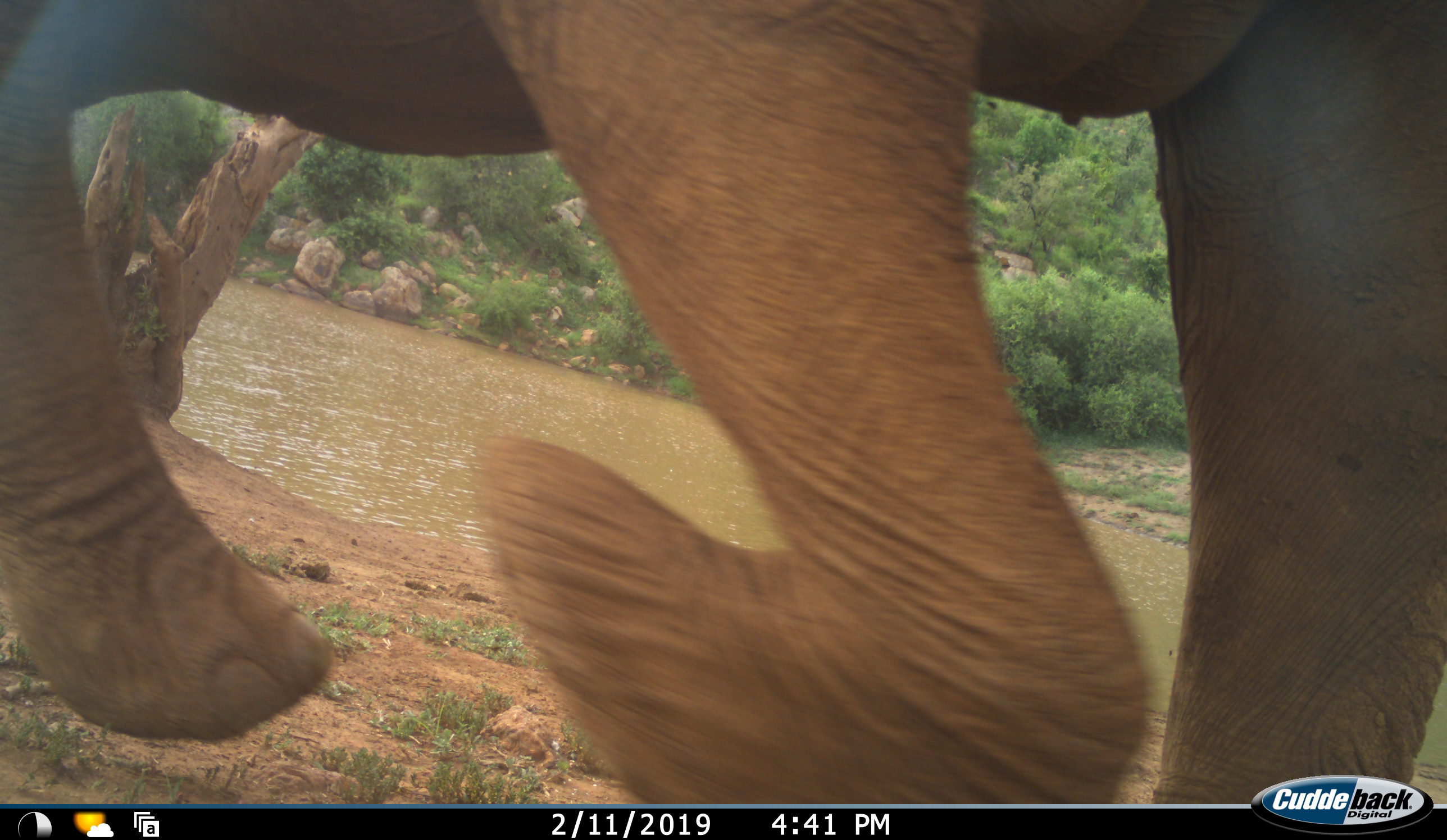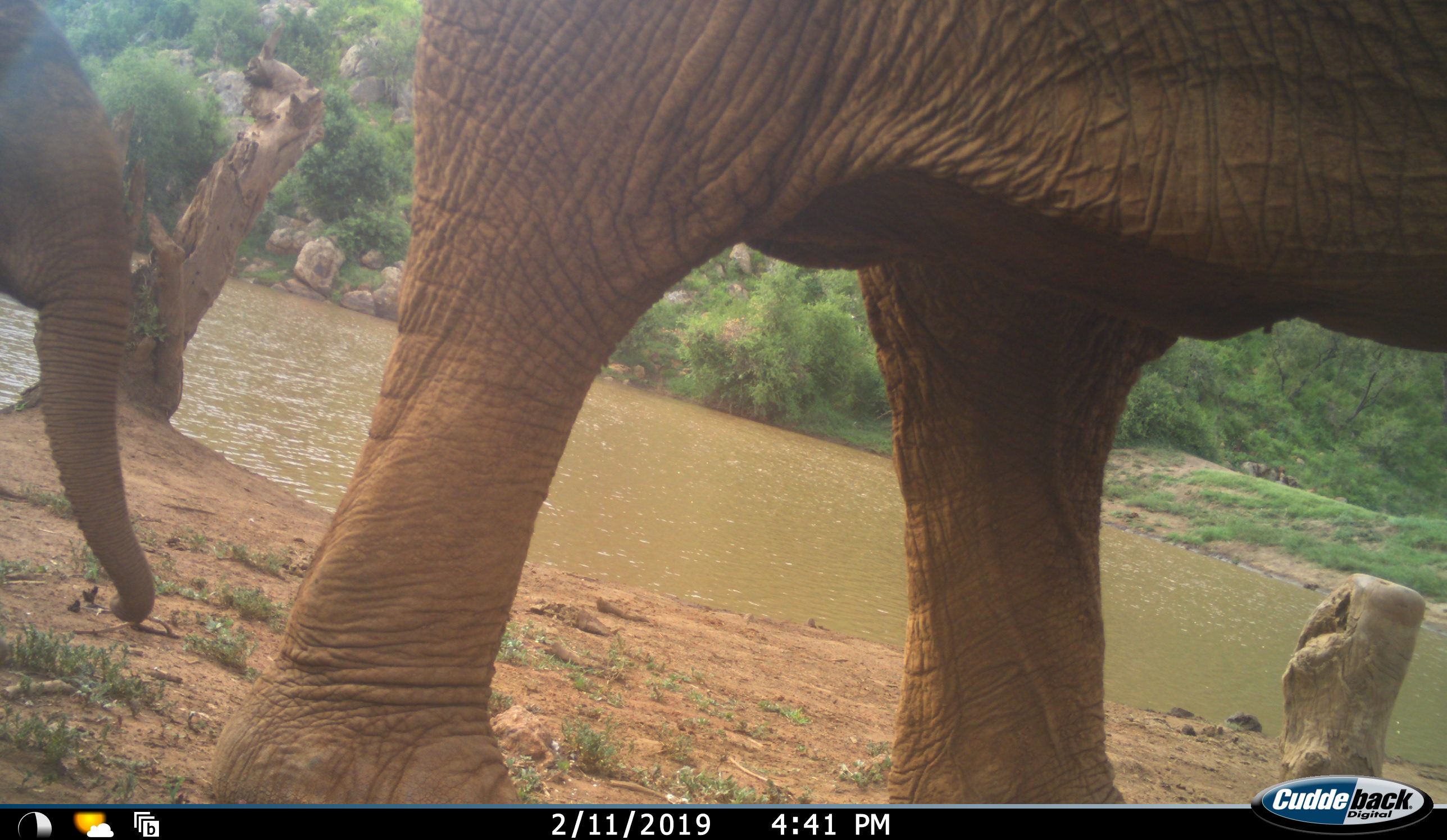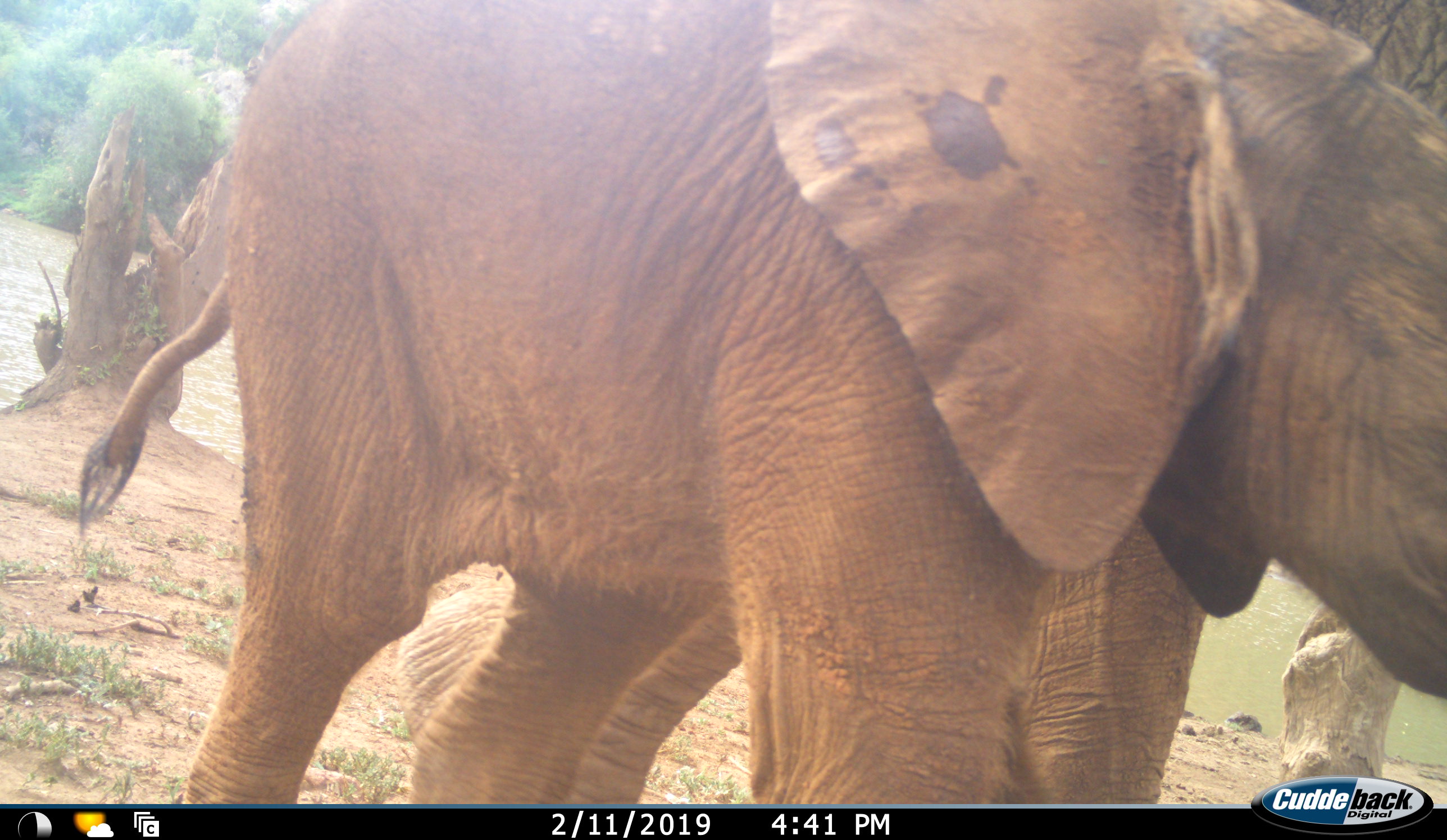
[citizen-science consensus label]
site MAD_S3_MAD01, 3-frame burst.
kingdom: Animalia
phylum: Chordata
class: Mammalia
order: Proboscidea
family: Elephantidae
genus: Loxodonta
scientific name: Loxodonta africana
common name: african bush elephant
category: elephant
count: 2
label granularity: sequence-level